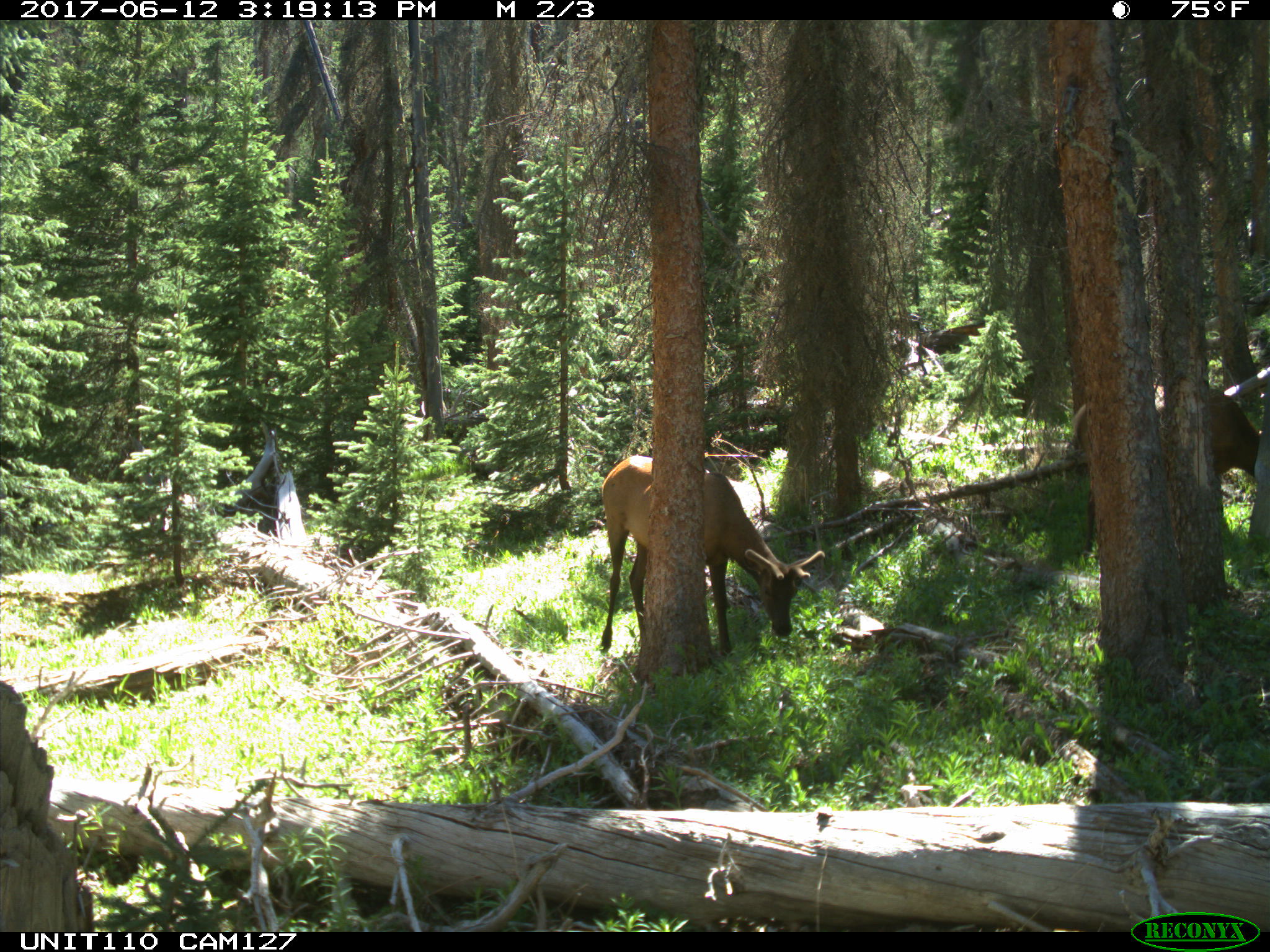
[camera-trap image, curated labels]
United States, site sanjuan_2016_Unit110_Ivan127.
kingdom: Animalia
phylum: Chordata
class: Mammalia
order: Artiodactyla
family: Cervidae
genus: Cervus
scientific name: Cervus elaphus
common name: red deer